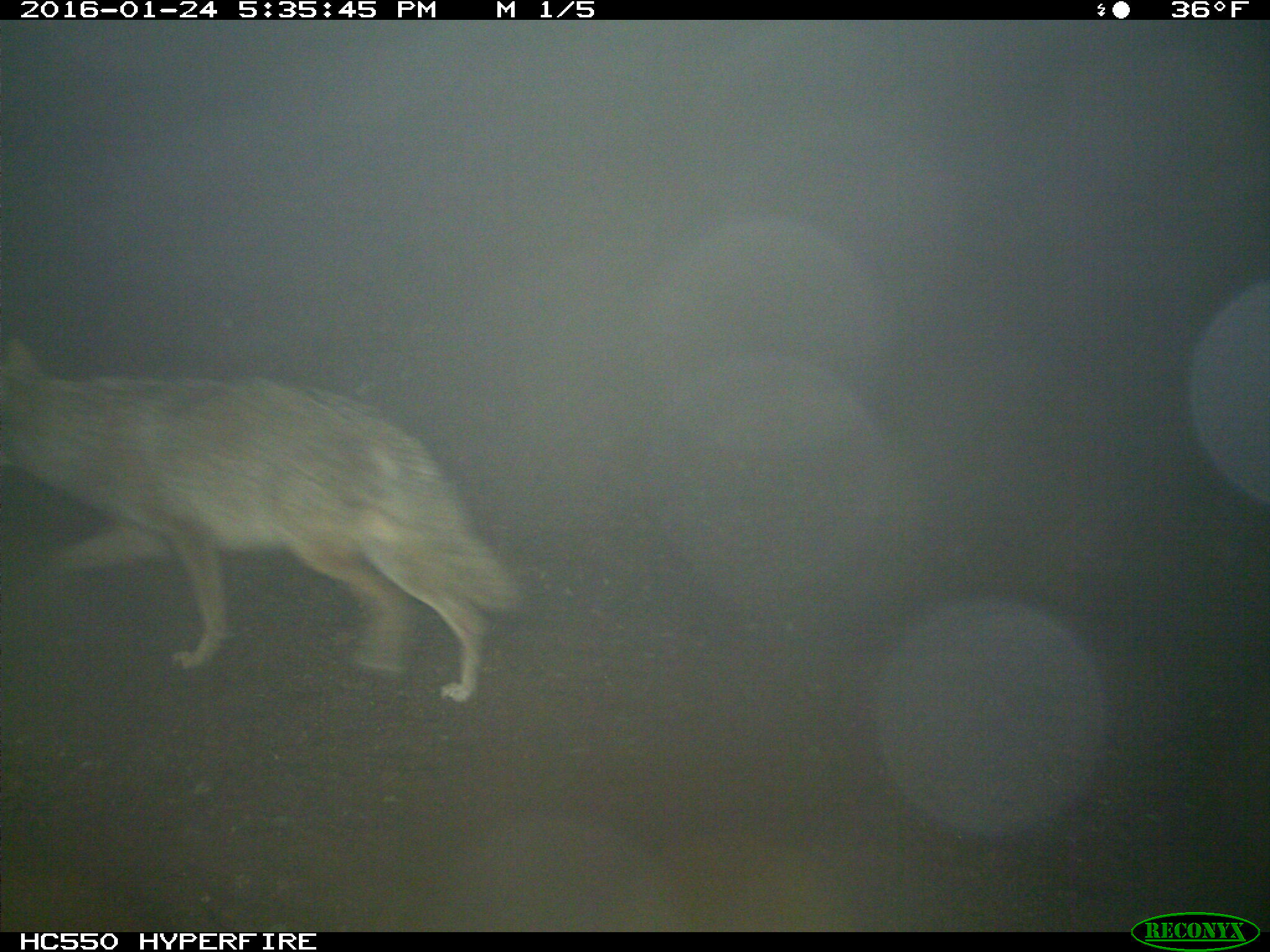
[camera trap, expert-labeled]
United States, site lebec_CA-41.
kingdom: Animalia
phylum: Chordata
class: Mammalia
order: Carnivora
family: Canidae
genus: Canis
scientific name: Canis latrans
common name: coyote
Canis latrans (coyote).